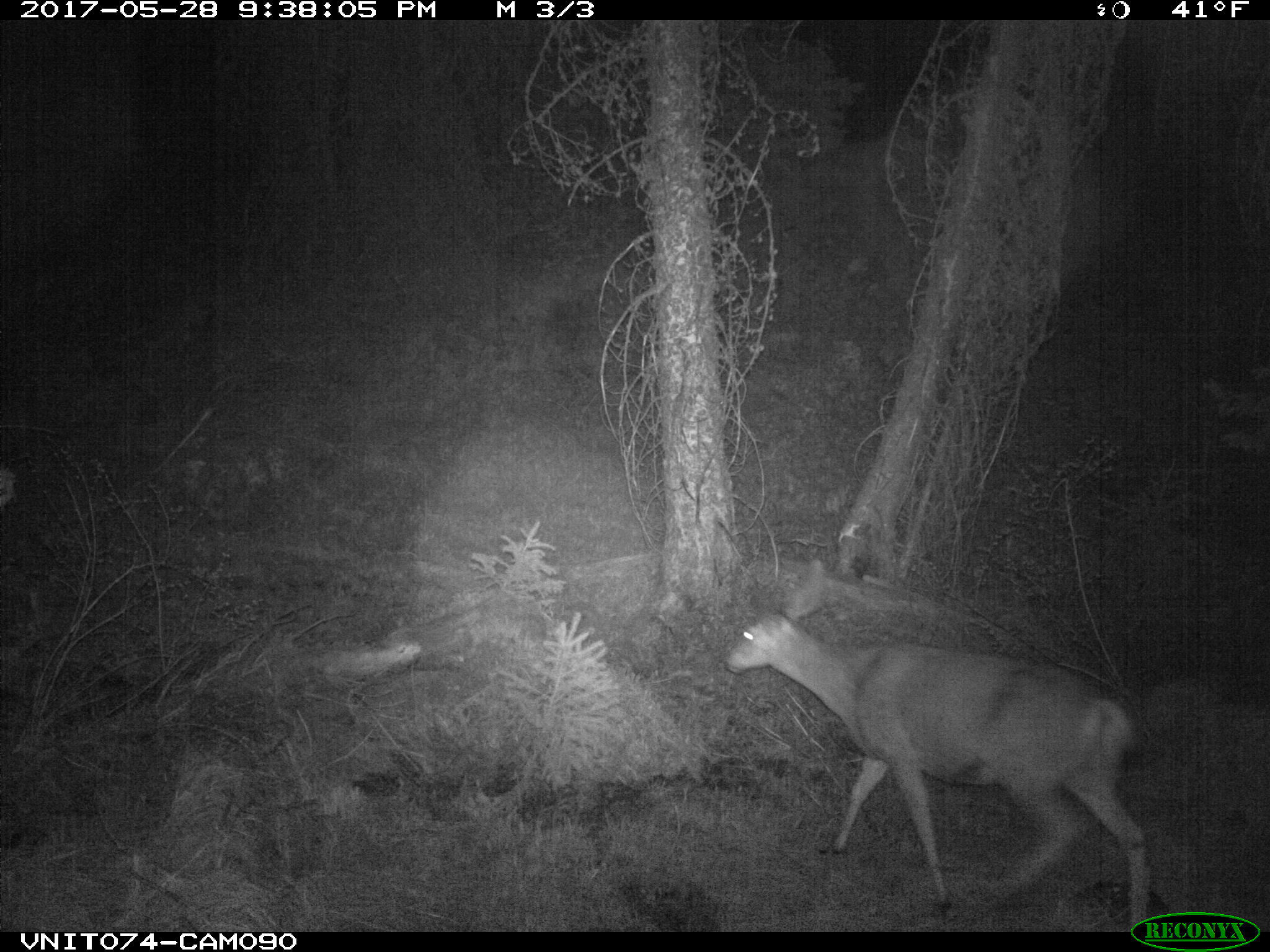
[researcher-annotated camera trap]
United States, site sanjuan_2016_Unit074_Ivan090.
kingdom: Animalia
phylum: Chordata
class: Mammalia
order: Artiodactyla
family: Cervidae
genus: Odocoileus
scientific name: Odocoileus hemionus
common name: mule deer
Odocoileus hemionus (mule deer).